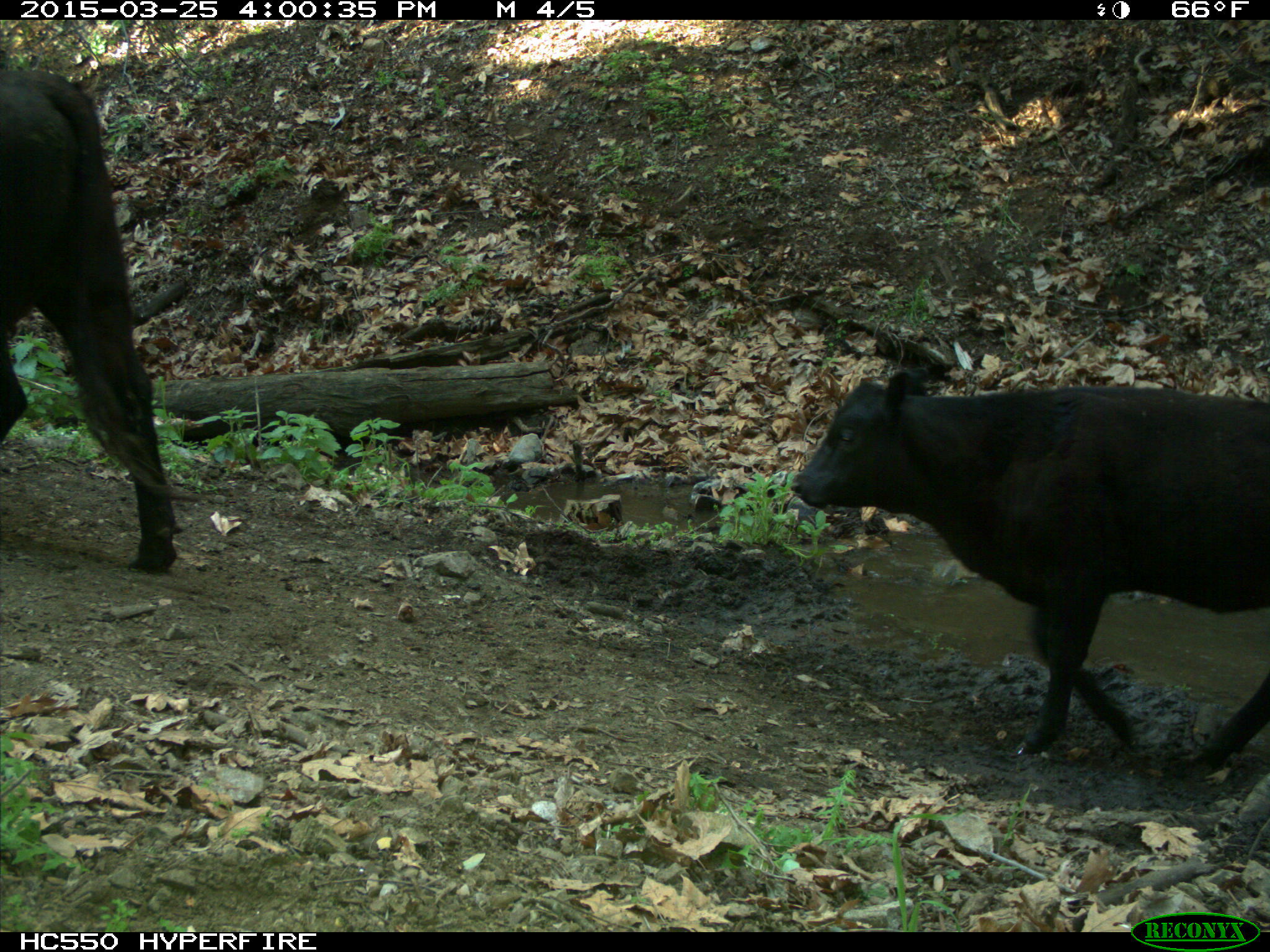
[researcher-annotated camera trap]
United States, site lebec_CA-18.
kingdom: Animalia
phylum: Chordata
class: Mammalia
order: Artiodactyla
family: Bovidae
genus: Bos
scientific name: Bos taurus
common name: domestic cow